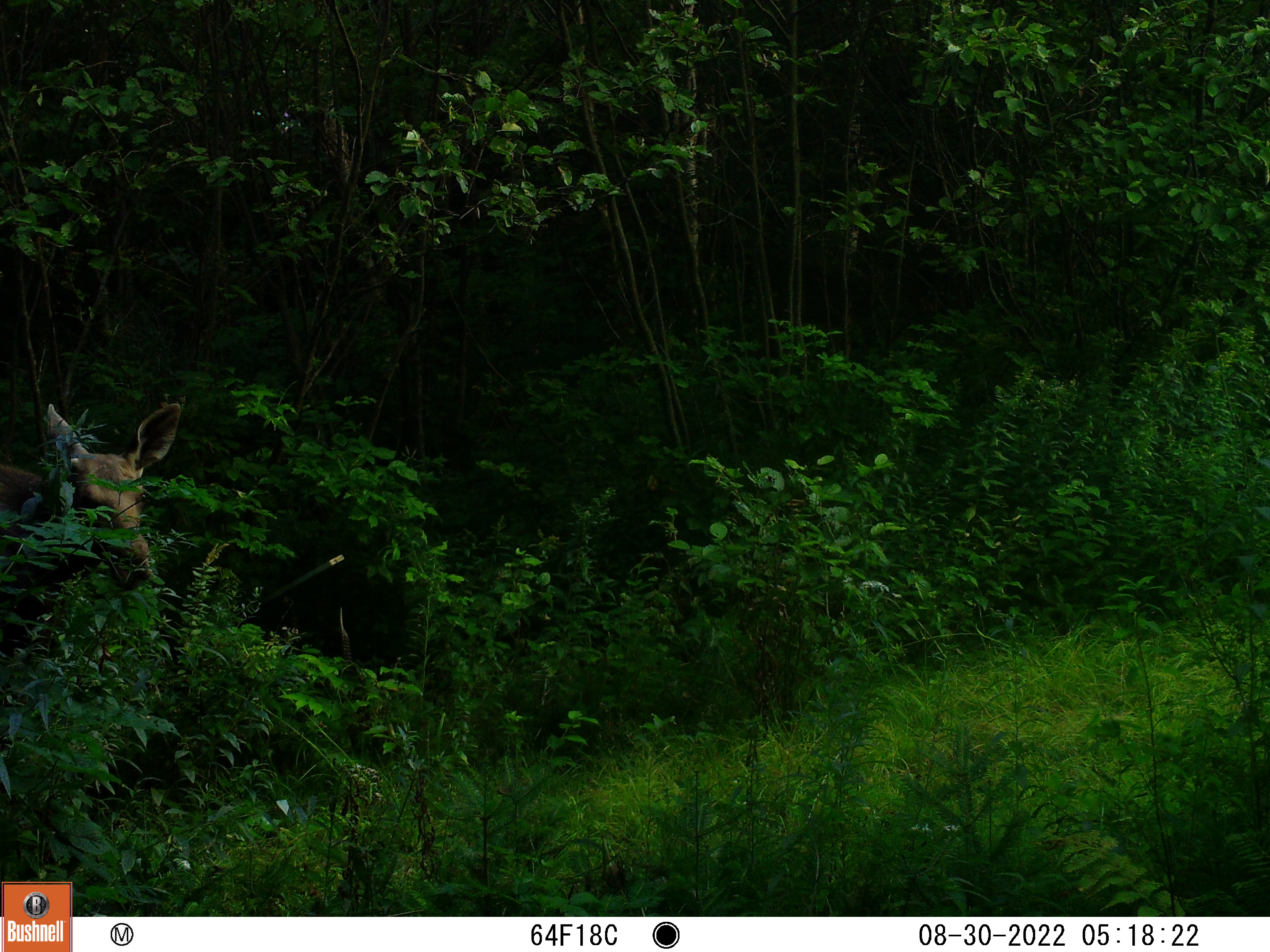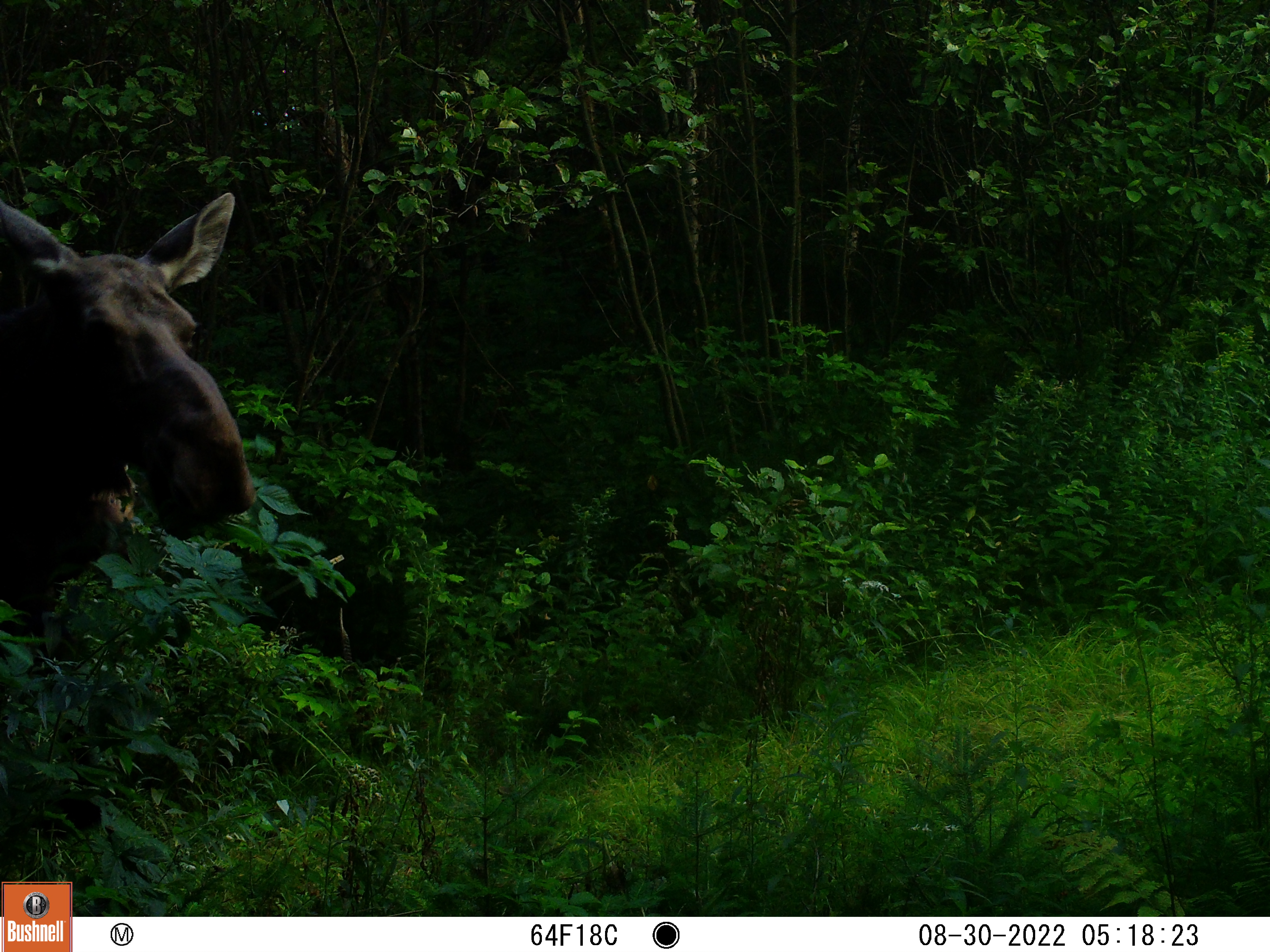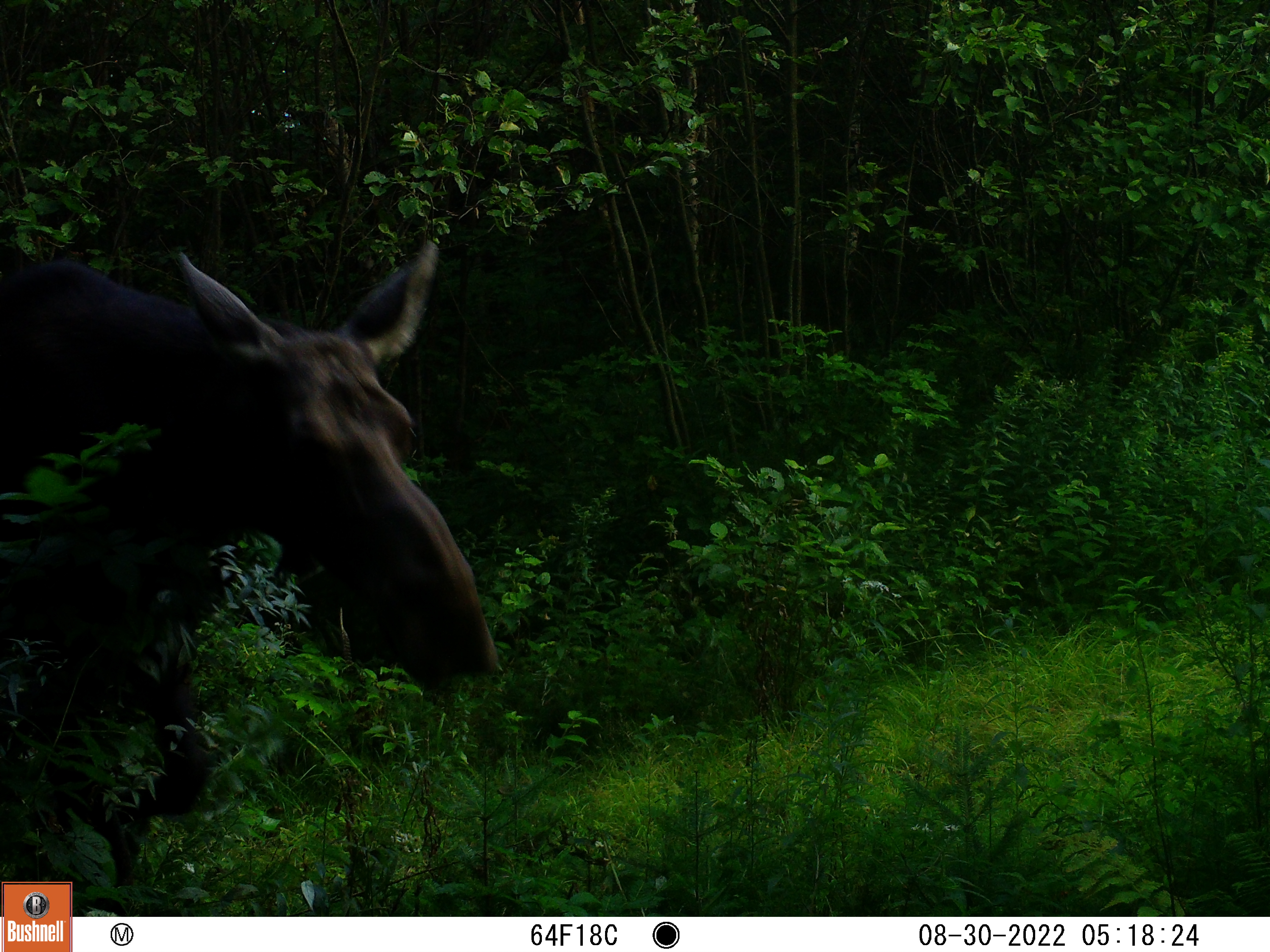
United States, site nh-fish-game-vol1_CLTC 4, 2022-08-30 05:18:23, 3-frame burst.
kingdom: Animalia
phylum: Chordata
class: Mammalia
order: Artiodactyla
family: Cervidae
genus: Alces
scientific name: Alces alces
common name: moose